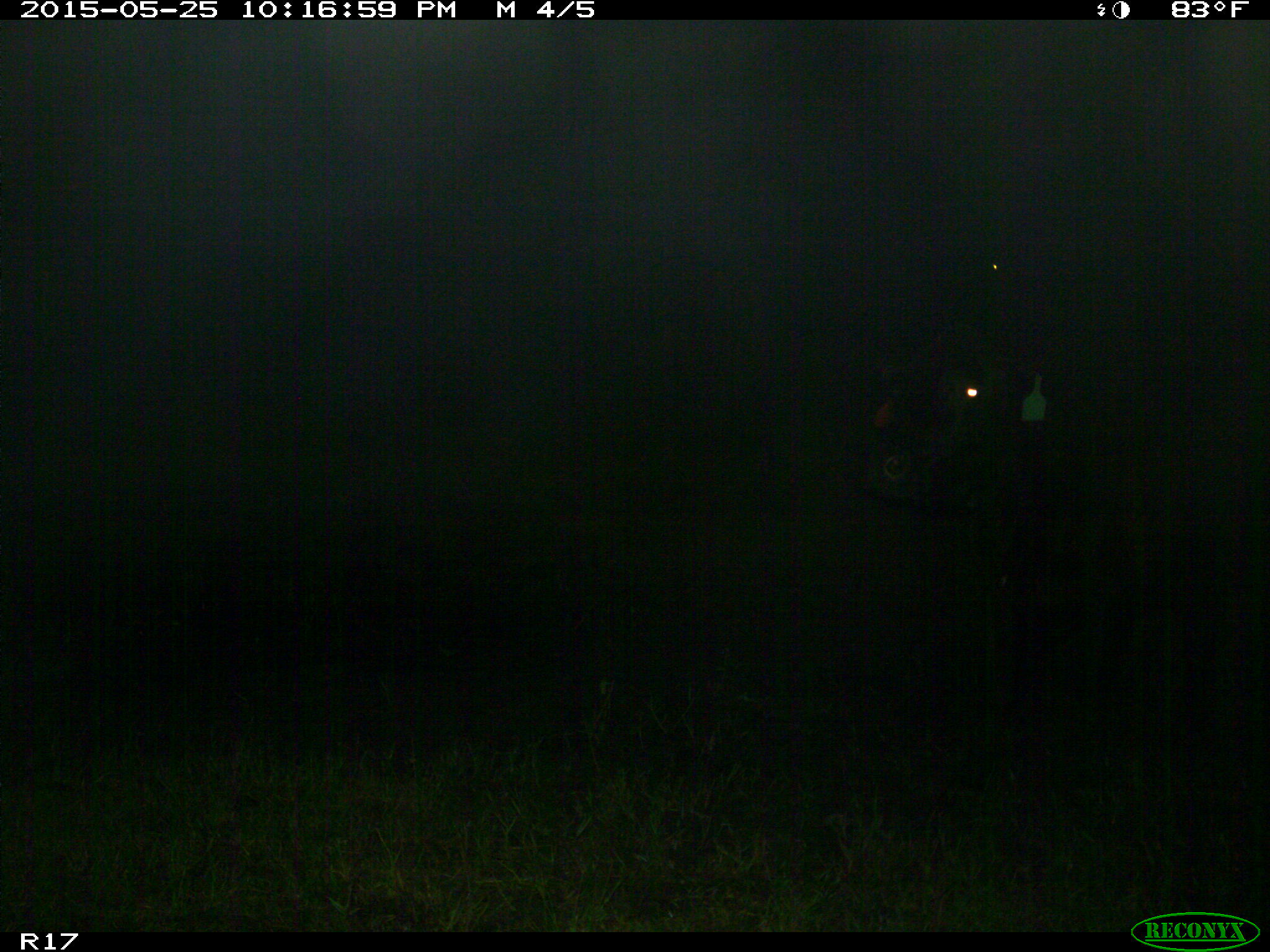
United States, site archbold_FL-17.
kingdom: Animalia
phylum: Chordata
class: Mammalia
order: Artiodactyla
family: Bovidae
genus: Bos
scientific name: Bos taurus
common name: domestic cow